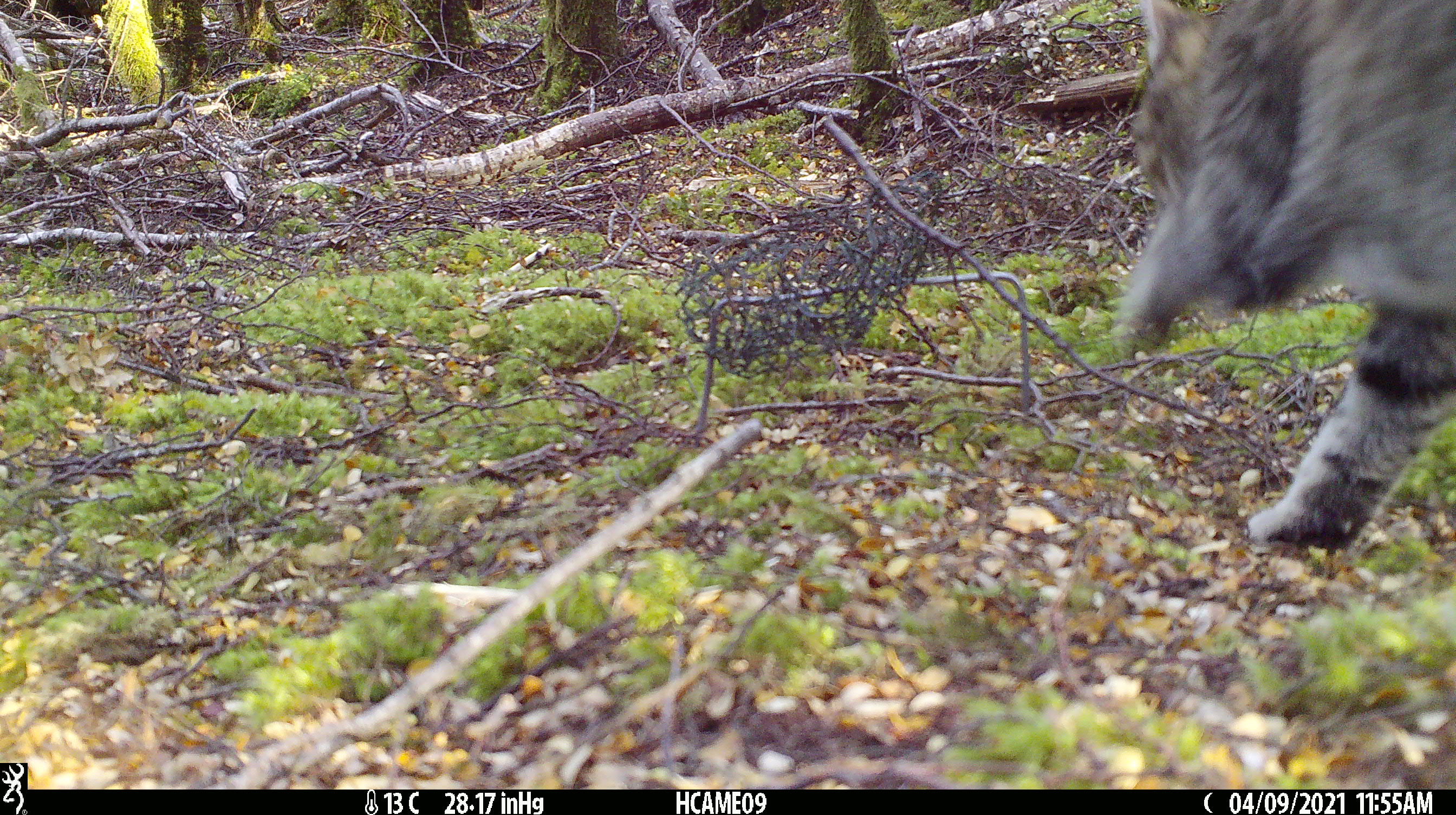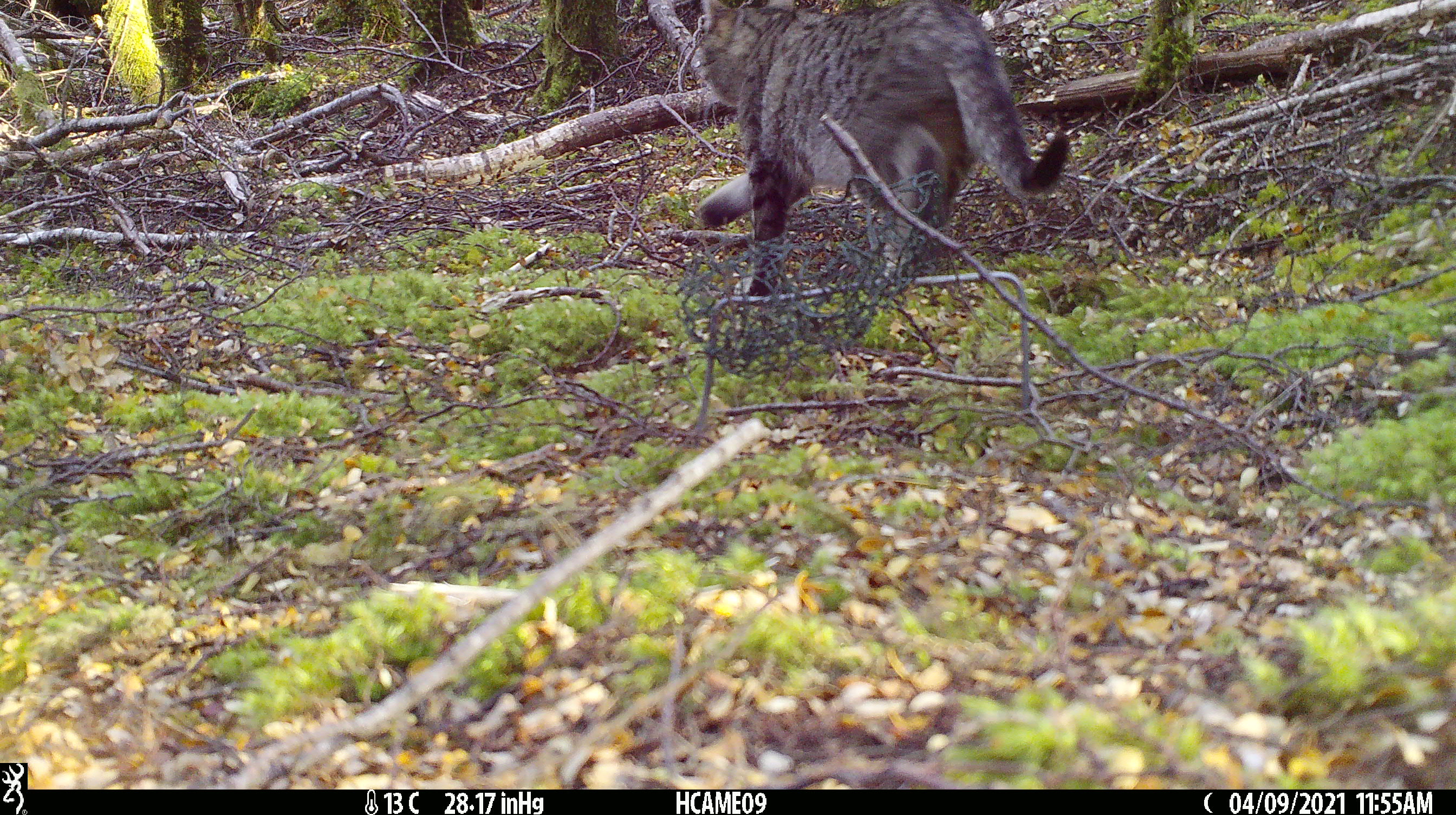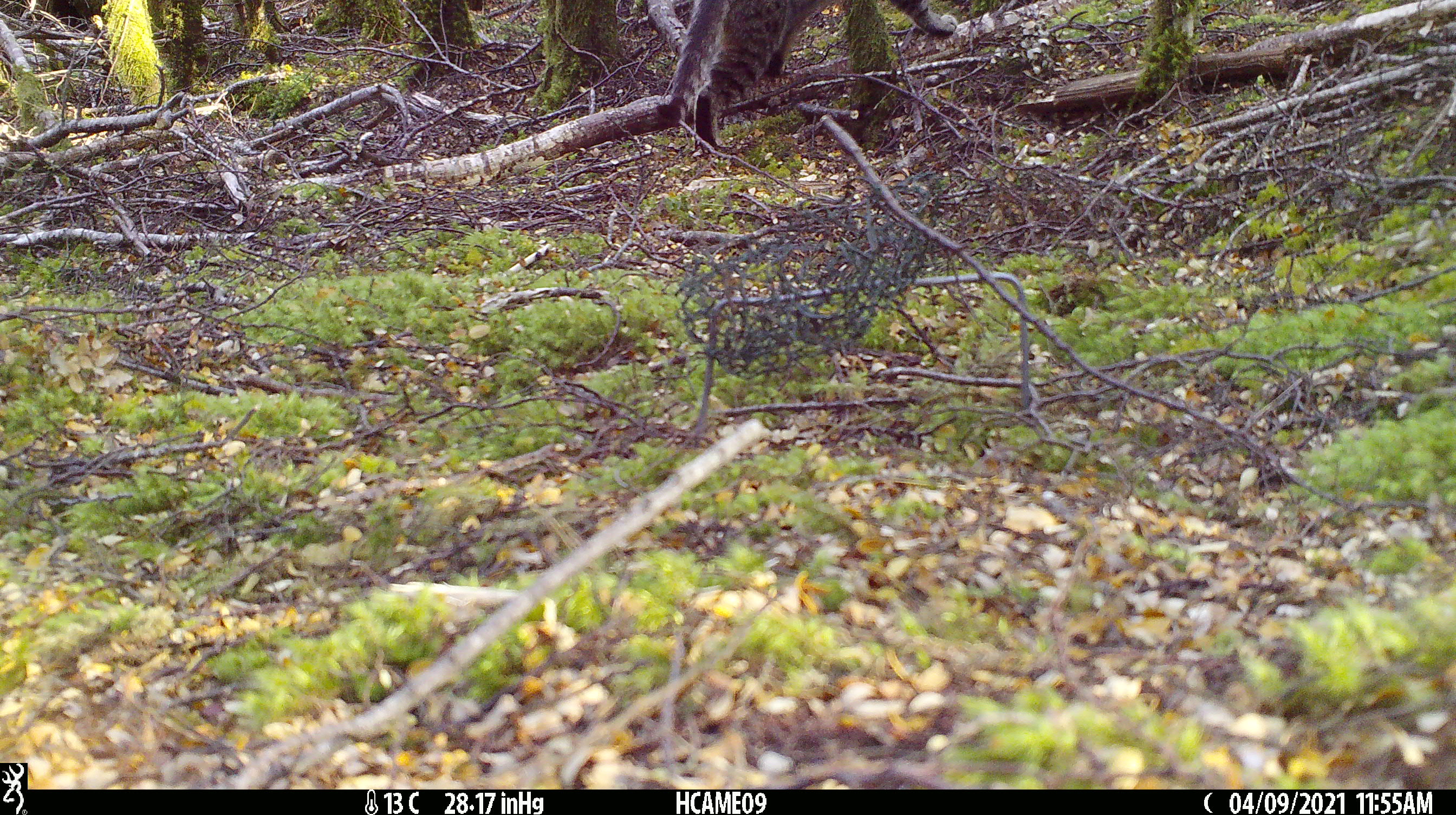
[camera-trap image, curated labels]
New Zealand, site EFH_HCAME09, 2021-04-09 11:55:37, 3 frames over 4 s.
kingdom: Animalia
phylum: Chordata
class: Mammalia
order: Carnivora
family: Felidae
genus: Felis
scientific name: Felis catus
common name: domestic cat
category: cat